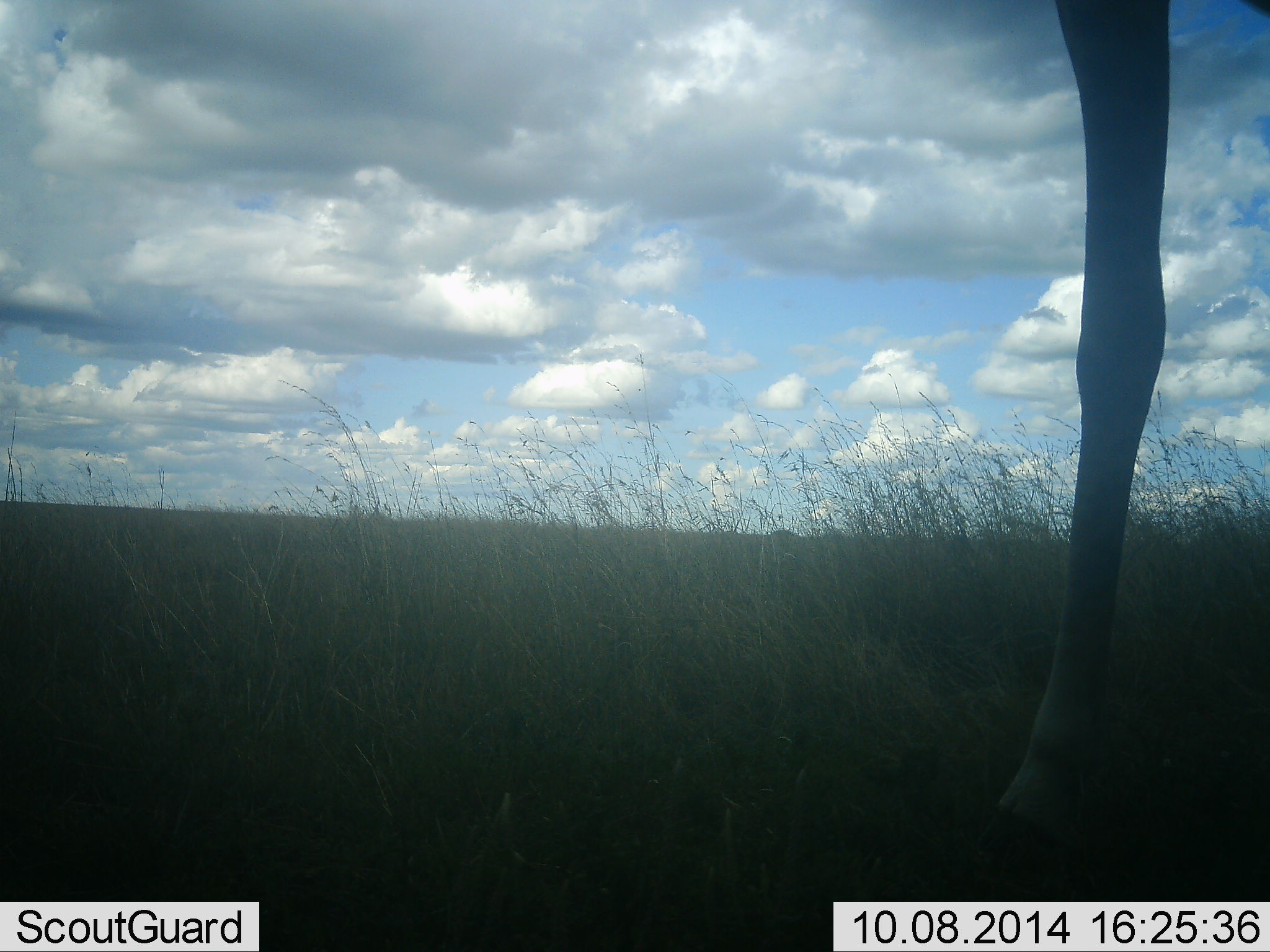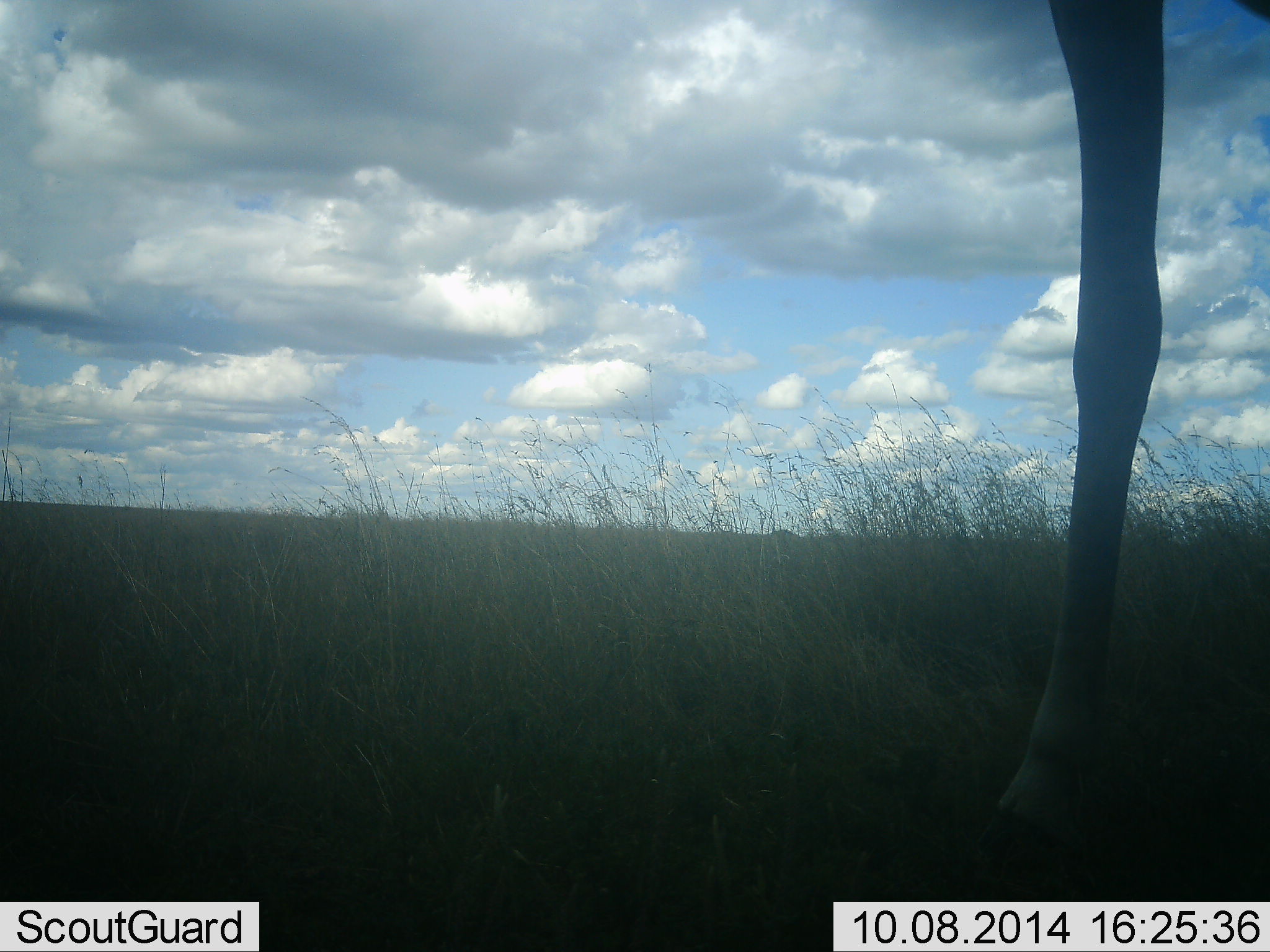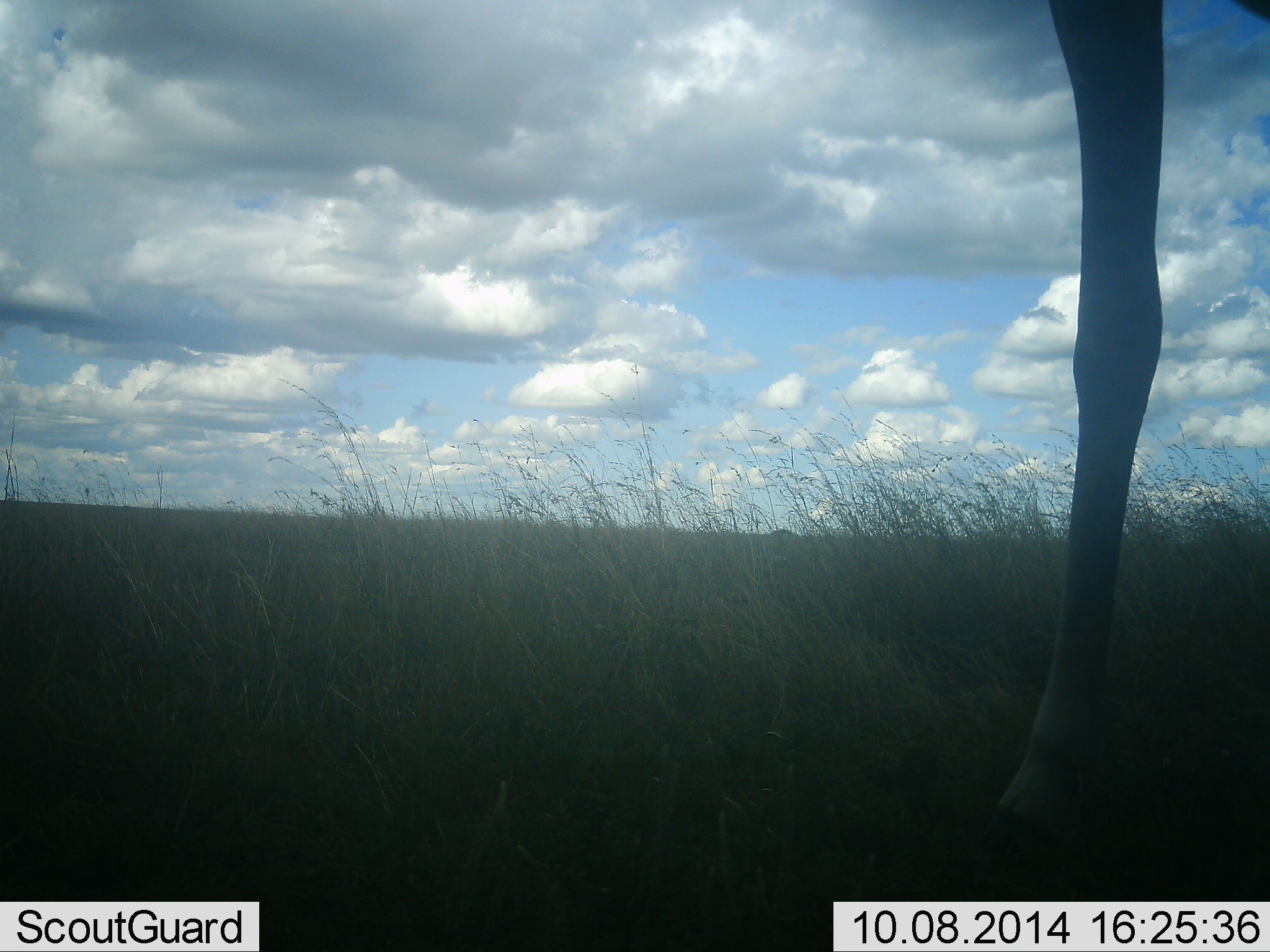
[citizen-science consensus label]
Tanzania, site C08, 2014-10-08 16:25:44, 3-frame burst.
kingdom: Animalia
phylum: Chordata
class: Mammalia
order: Artiodactyla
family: Giraffidae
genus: Giraffa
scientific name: Giraffa camelopardalis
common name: giraffe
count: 1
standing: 100%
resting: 0%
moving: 0%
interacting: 0%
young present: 0%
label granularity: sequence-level